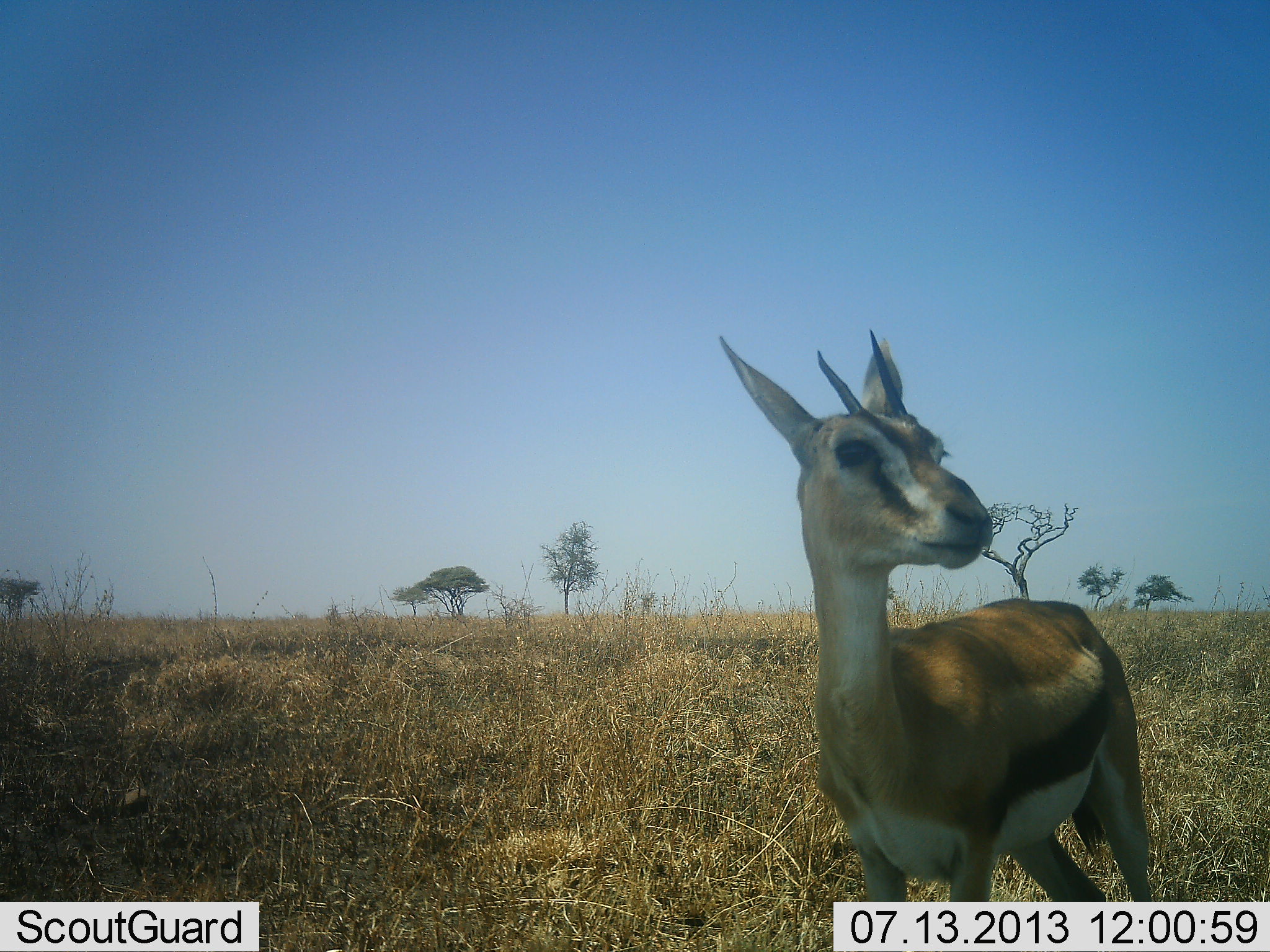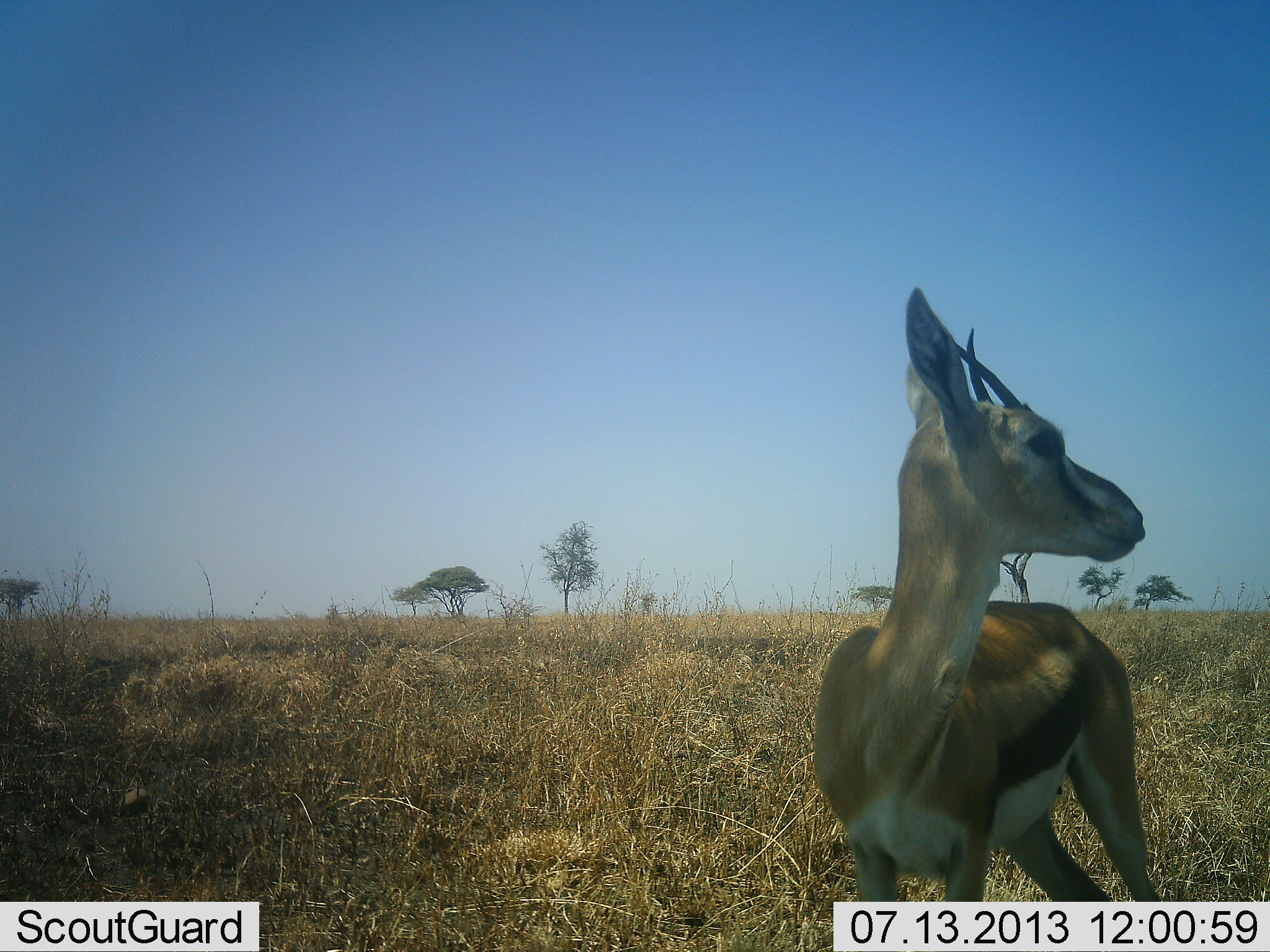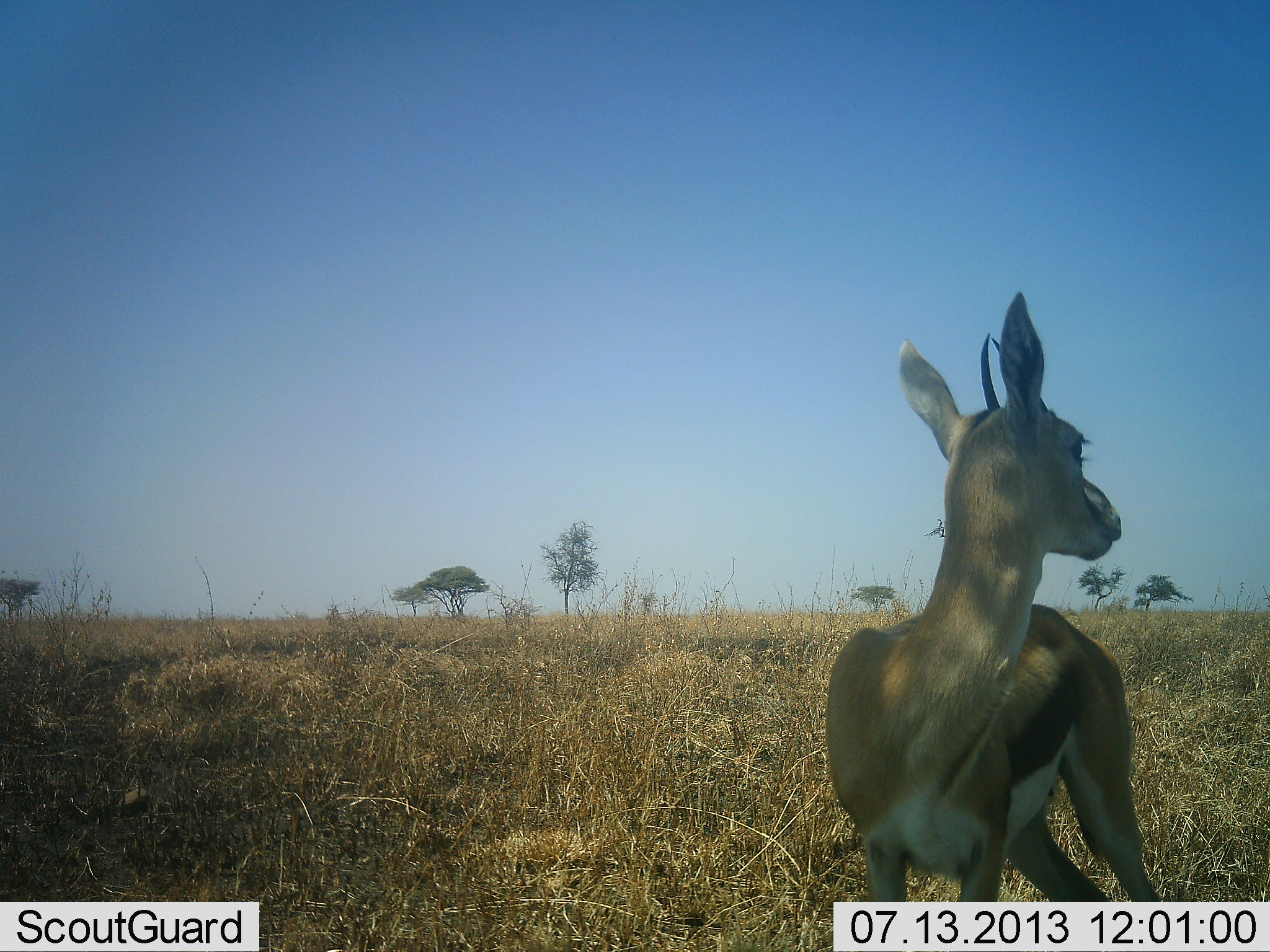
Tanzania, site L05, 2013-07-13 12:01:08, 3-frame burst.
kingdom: Animalia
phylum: Chordata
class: Mammalia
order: Artiodactyla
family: Bovidae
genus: Eudorcas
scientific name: Eudorcas thomsonii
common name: thomson's gazelle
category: gazellethomsons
Gazellethomsons (thomson's gazelle) (Eudorcas thomsonii), count 1. Behavior (volunteer vote fractions): standing 100%, resting 0%, moving 0%, interacting 0%. Young present (vote fraction): 0%. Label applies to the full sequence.